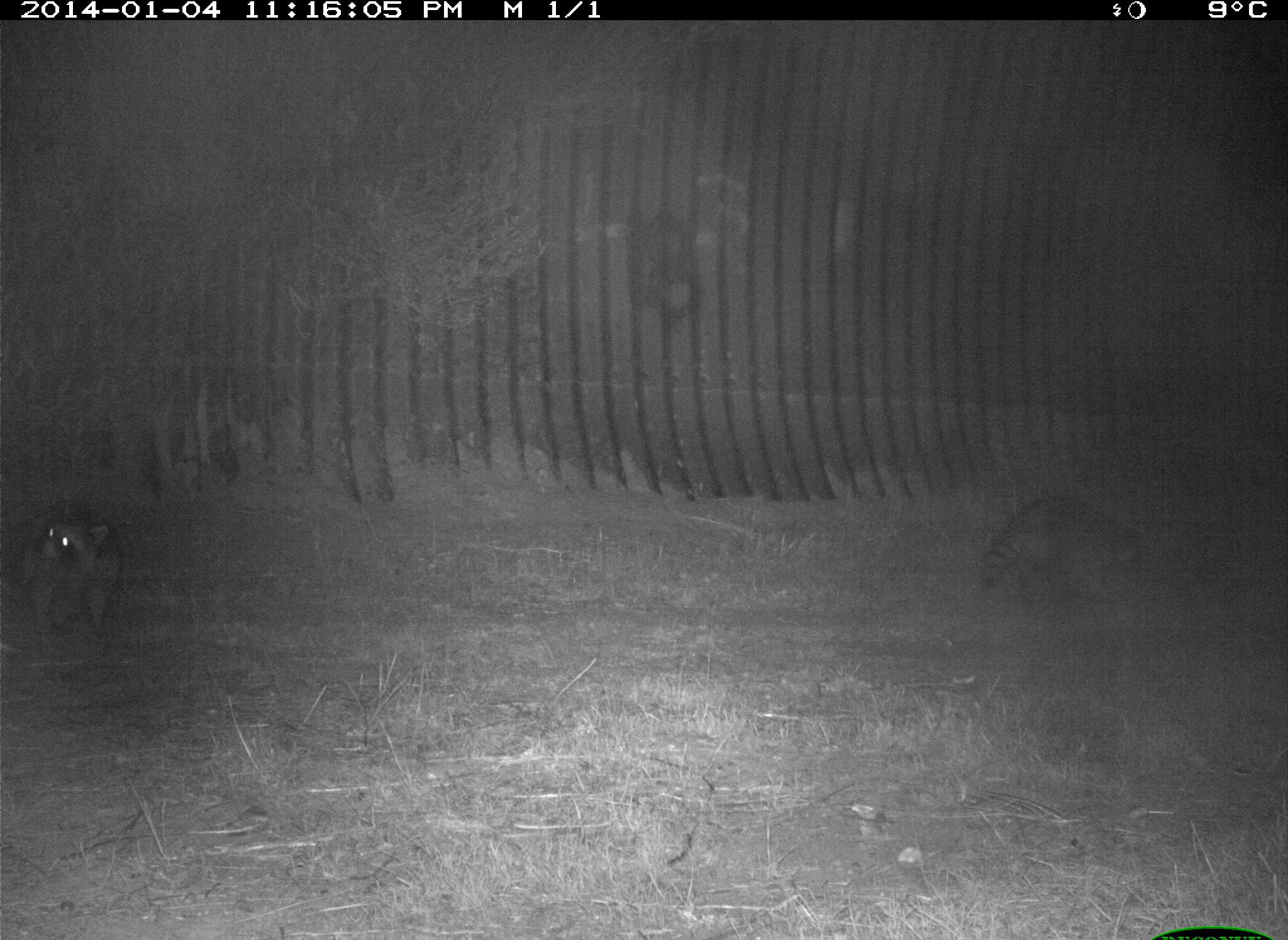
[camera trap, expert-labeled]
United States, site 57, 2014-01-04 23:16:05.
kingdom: Animalia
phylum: Chordata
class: Mammalia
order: Carnivora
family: Procyonidae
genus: Procyon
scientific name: Procyon lotor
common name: raccoon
Raccoon (Procyon lotor).